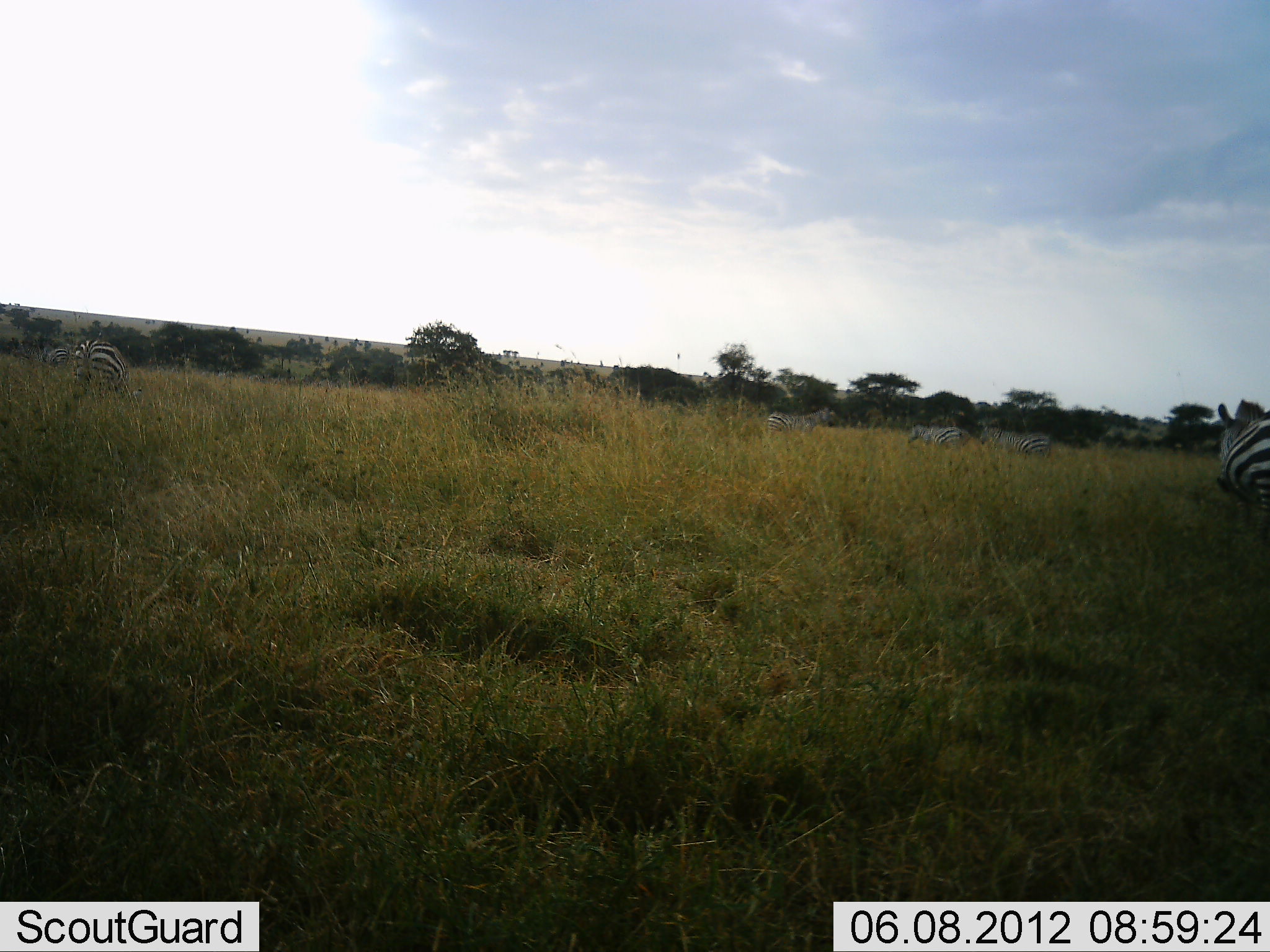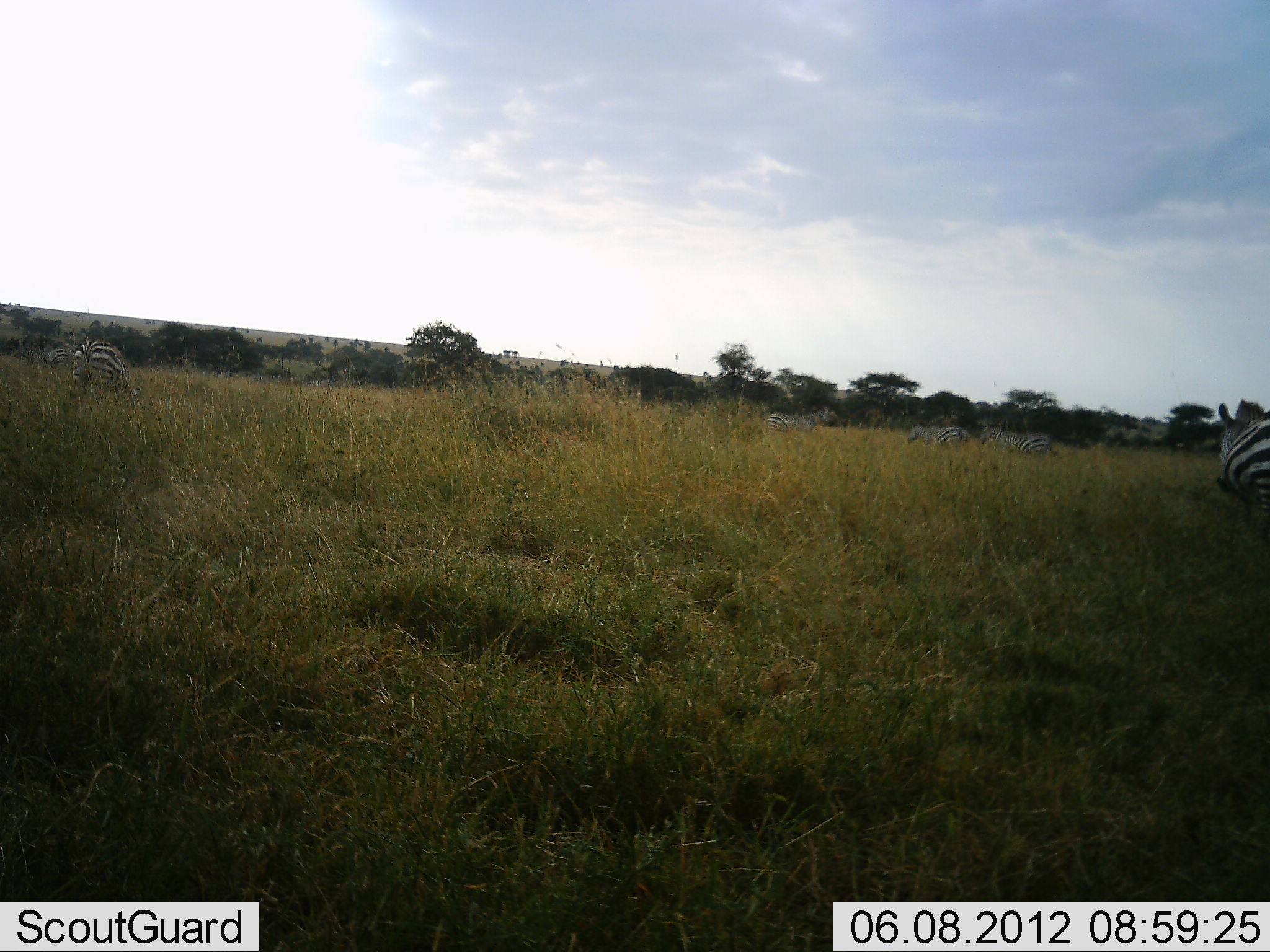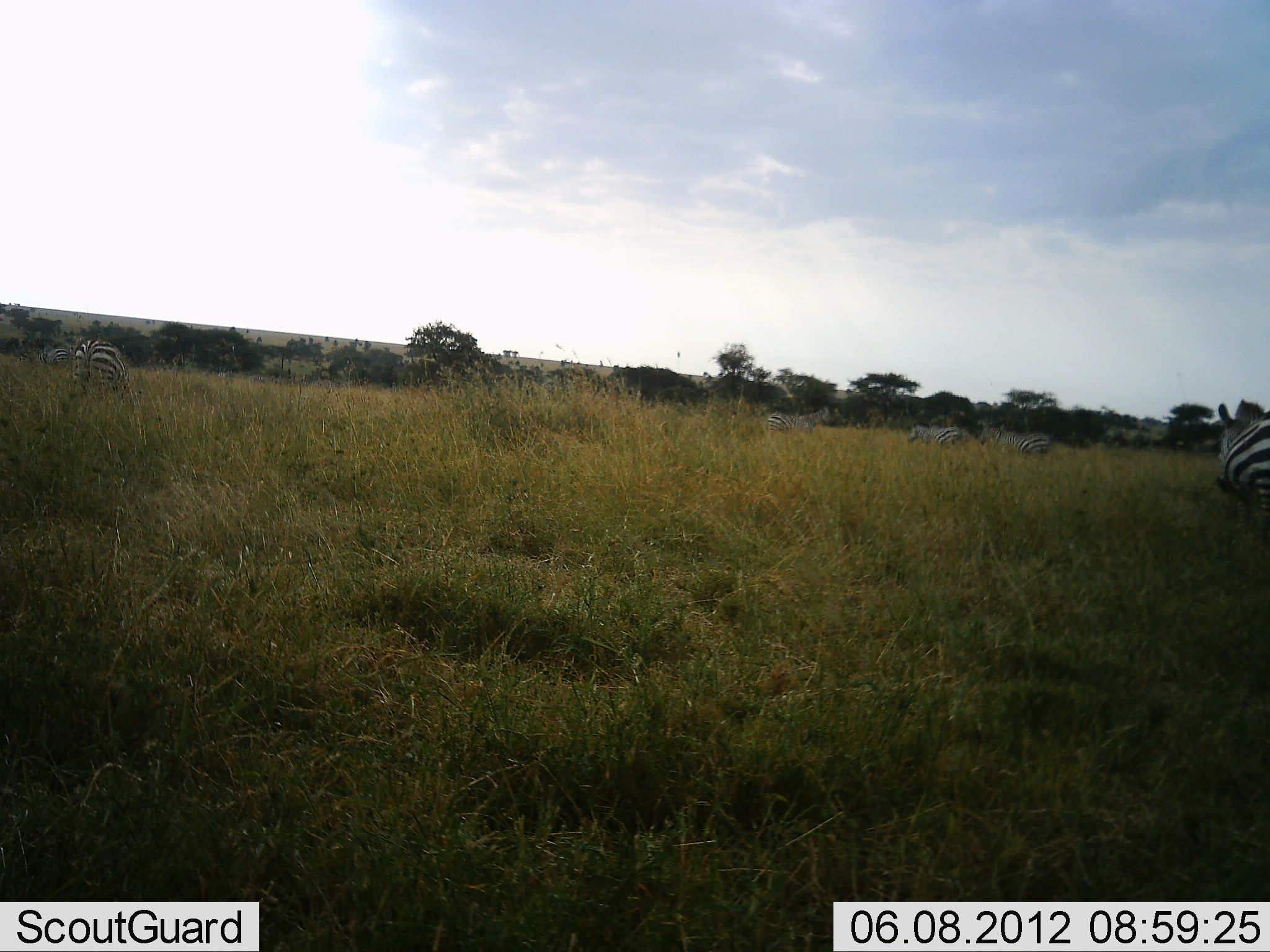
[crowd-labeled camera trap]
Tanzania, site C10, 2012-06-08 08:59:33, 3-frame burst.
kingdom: Animalia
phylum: Chordata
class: Mammalia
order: Perissodactyla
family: Equidae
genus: Equus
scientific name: Equus quagga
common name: plains zebra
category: zebra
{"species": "zebra (plains zebra) (Equus quagga)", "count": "5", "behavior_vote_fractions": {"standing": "80%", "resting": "0%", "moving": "10%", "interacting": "0%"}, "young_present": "0%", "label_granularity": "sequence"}